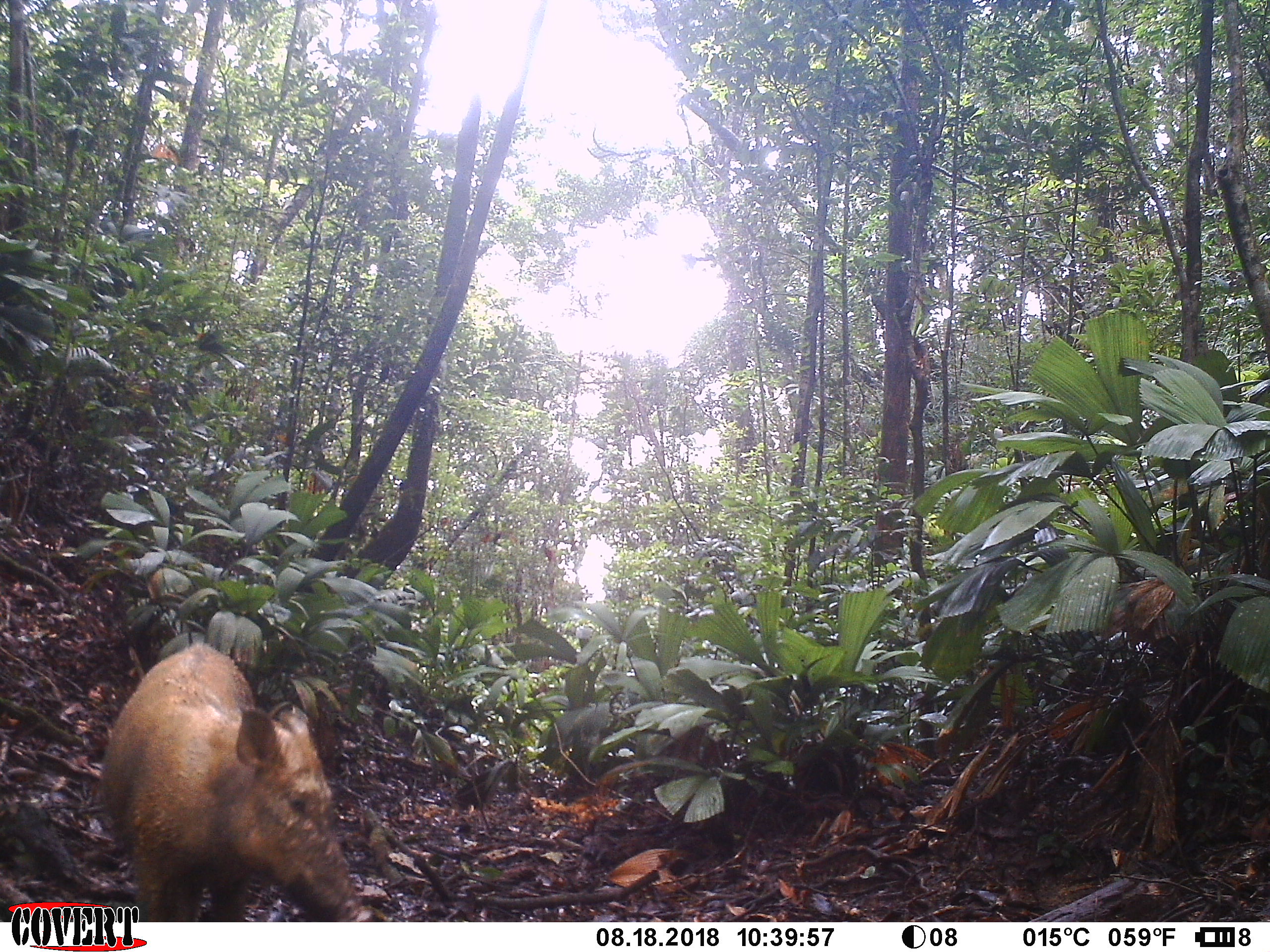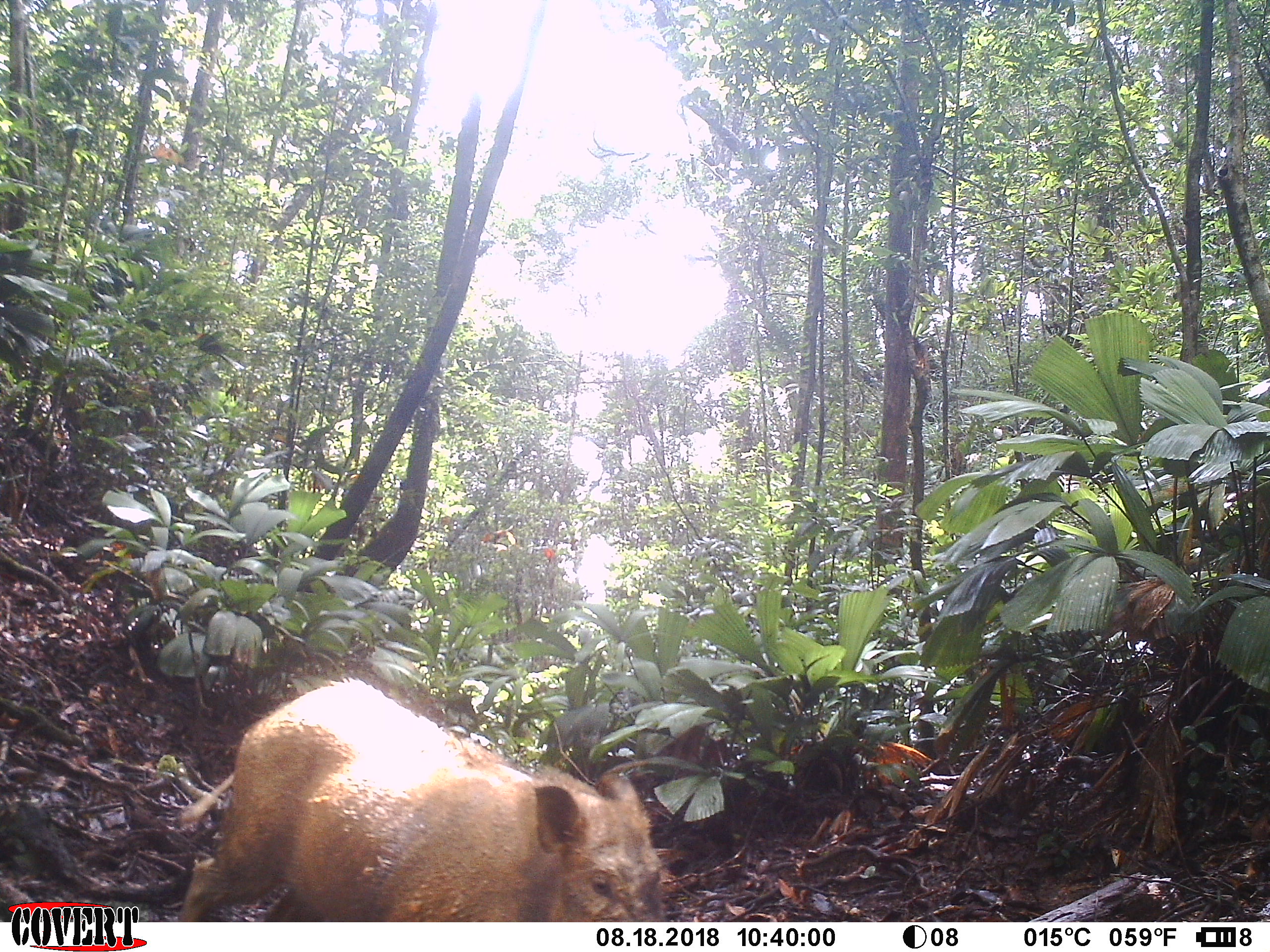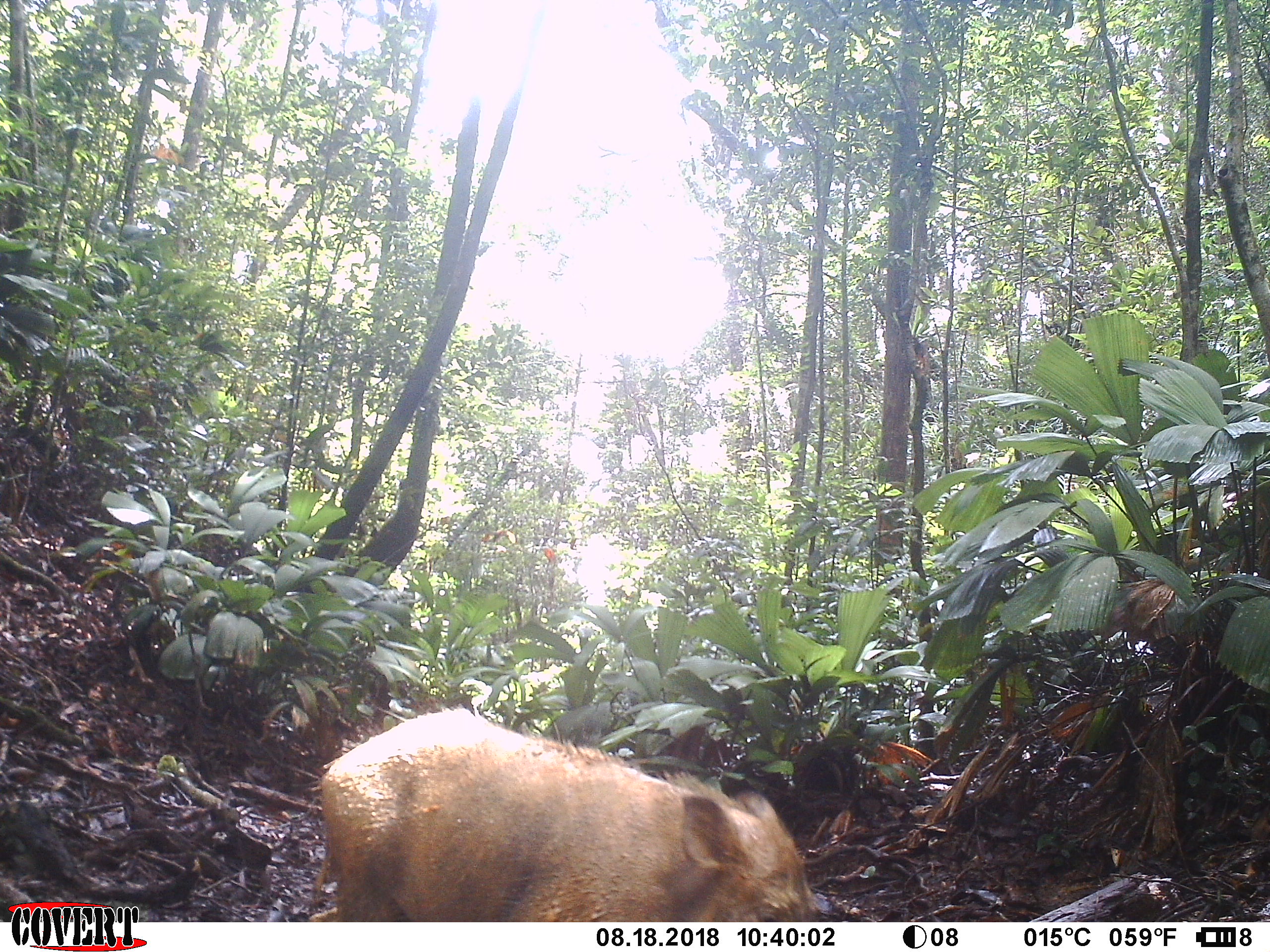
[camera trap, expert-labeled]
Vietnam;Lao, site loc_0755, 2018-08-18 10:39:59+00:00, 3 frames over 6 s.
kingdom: Animalia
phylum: Chordata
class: Mammalia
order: Artiodactyla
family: Suidae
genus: Sus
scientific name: Sus scrofa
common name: eurasian wild pig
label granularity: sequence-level